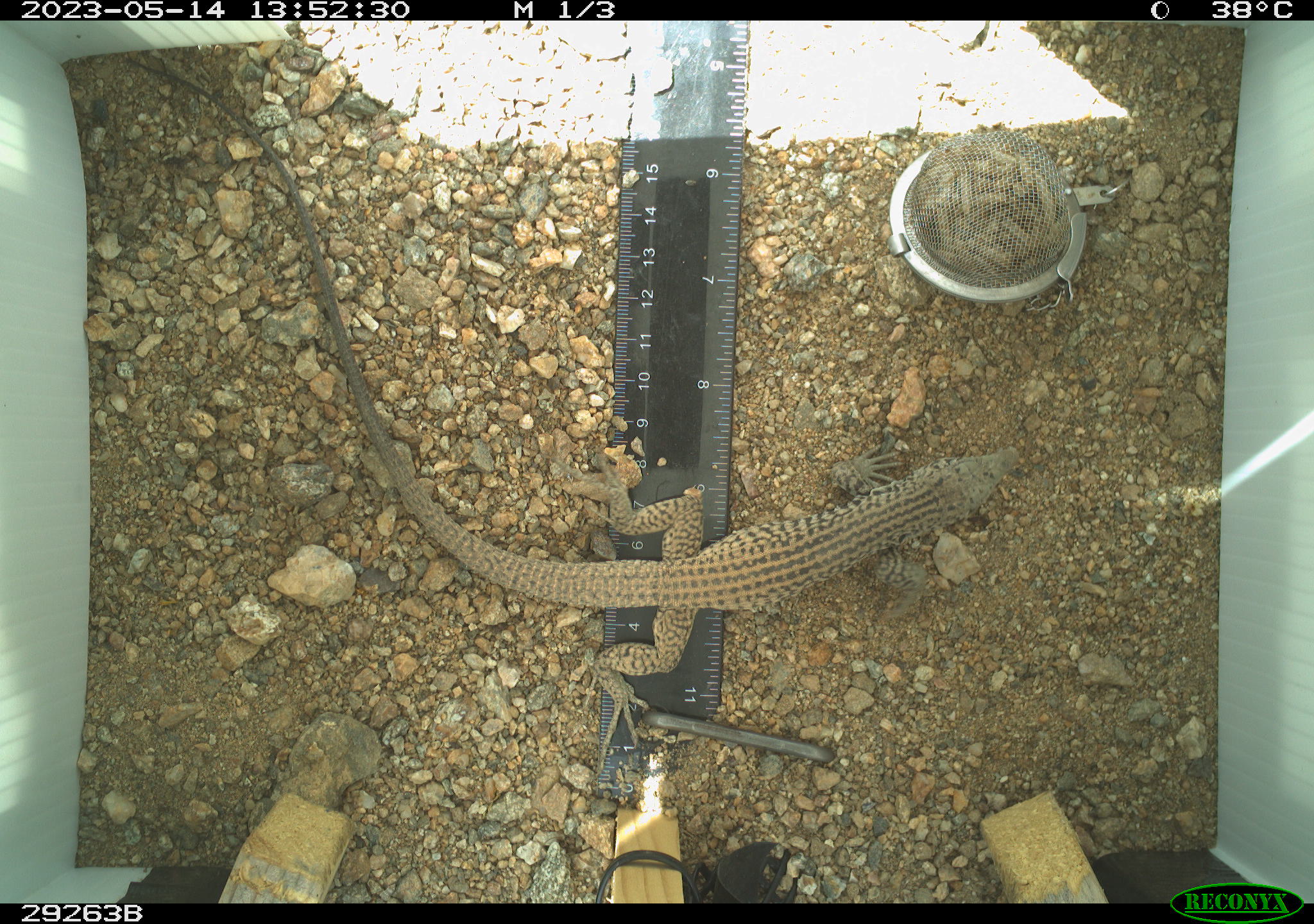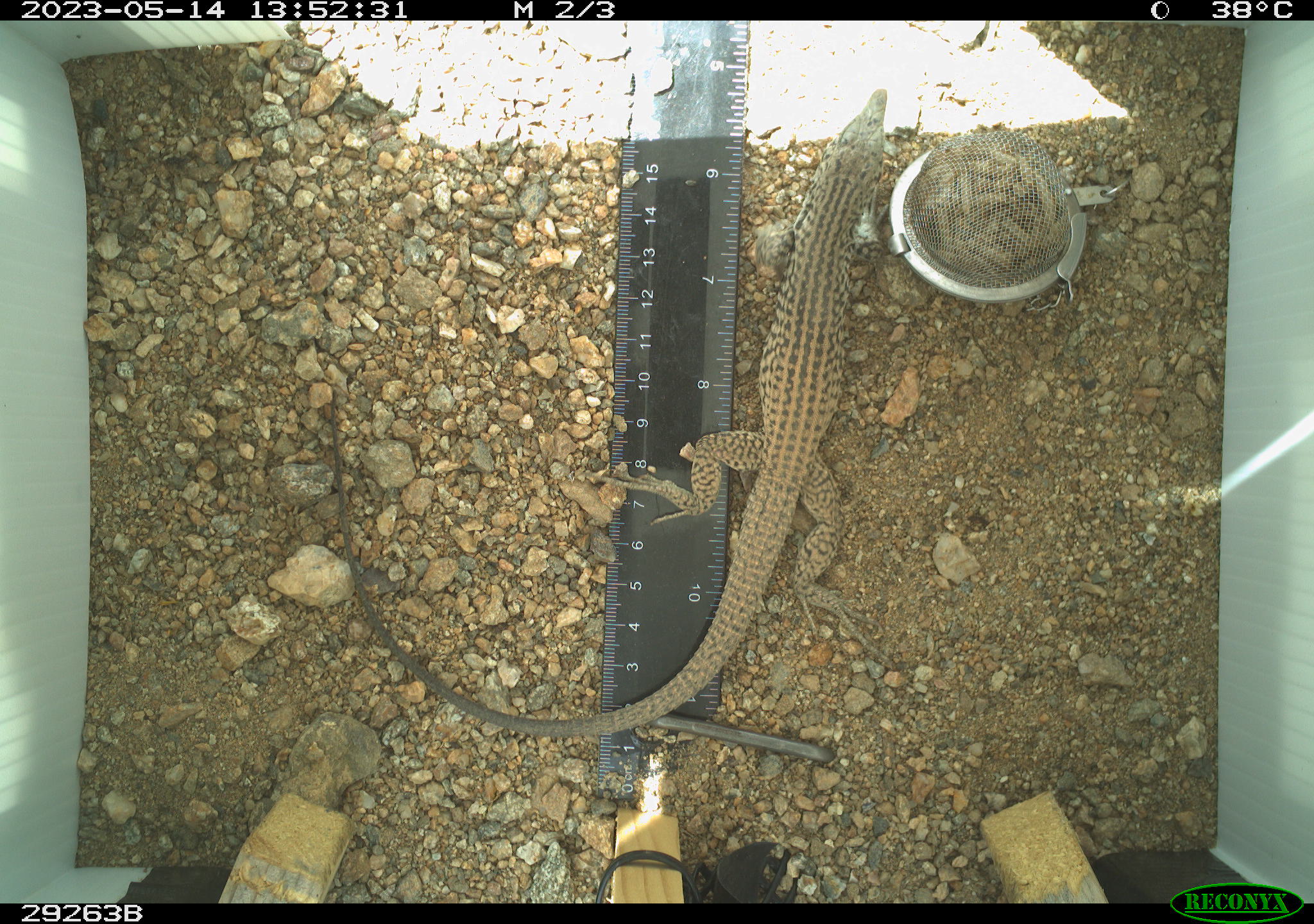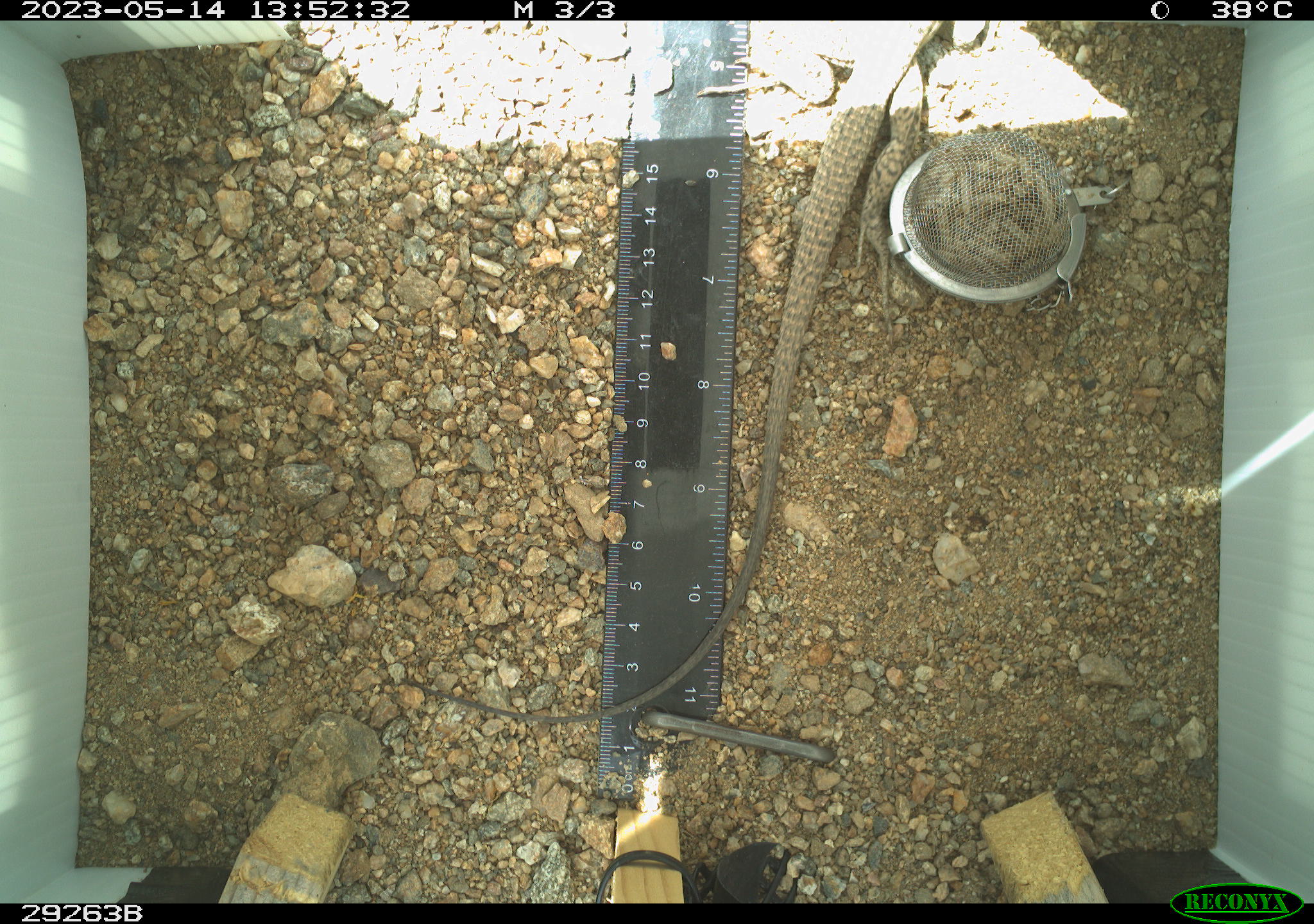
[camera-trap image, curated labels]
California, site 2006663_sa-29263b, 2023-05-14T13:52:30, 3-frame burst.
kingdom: Animalia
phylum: Chordata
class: Reptilia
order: Squamata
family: Teiidae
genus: Aspidoscelis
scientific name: Aspidoscelis tigris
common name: western whiptail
Western whiptail (Aspidoscelis tigris).